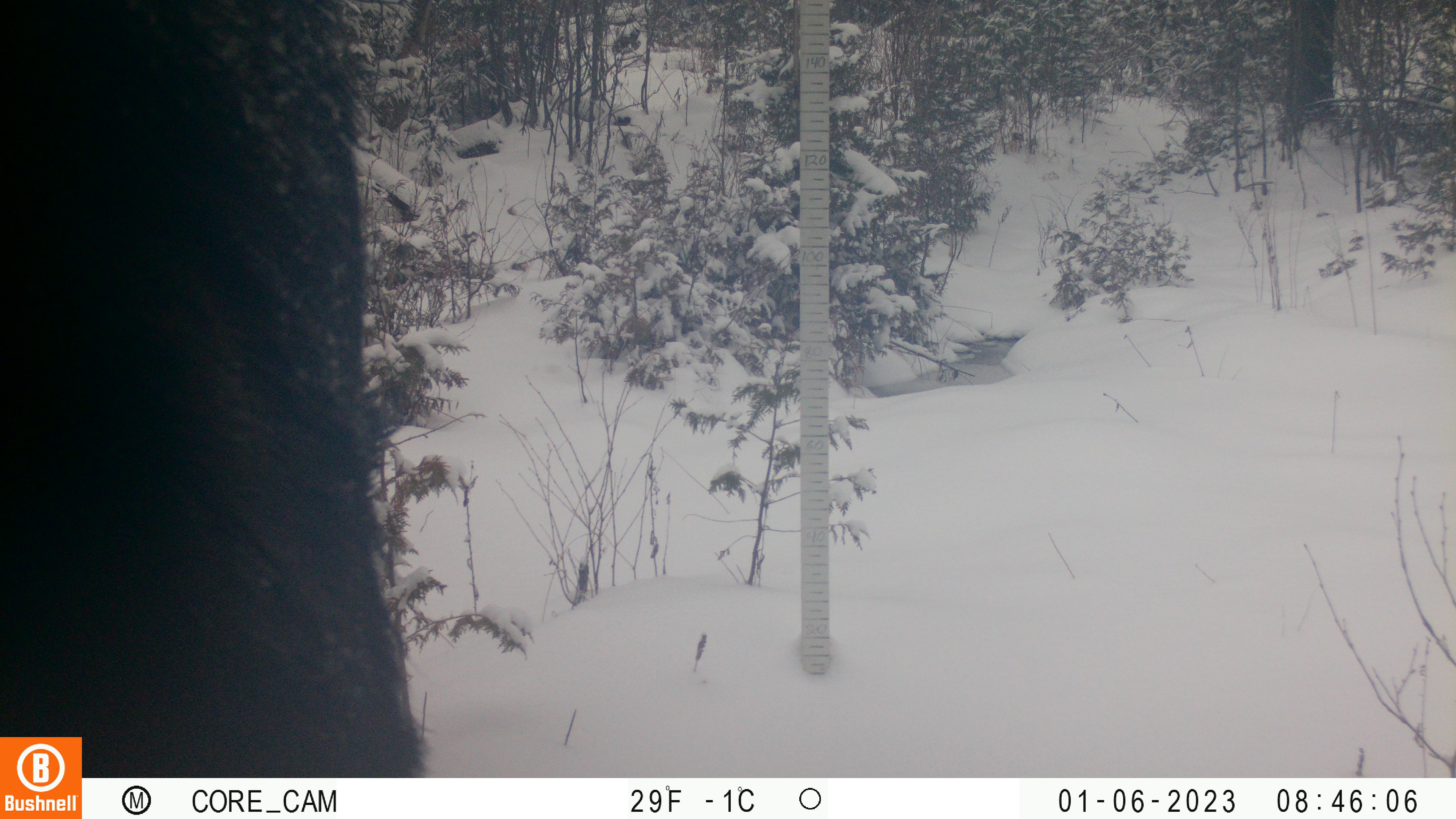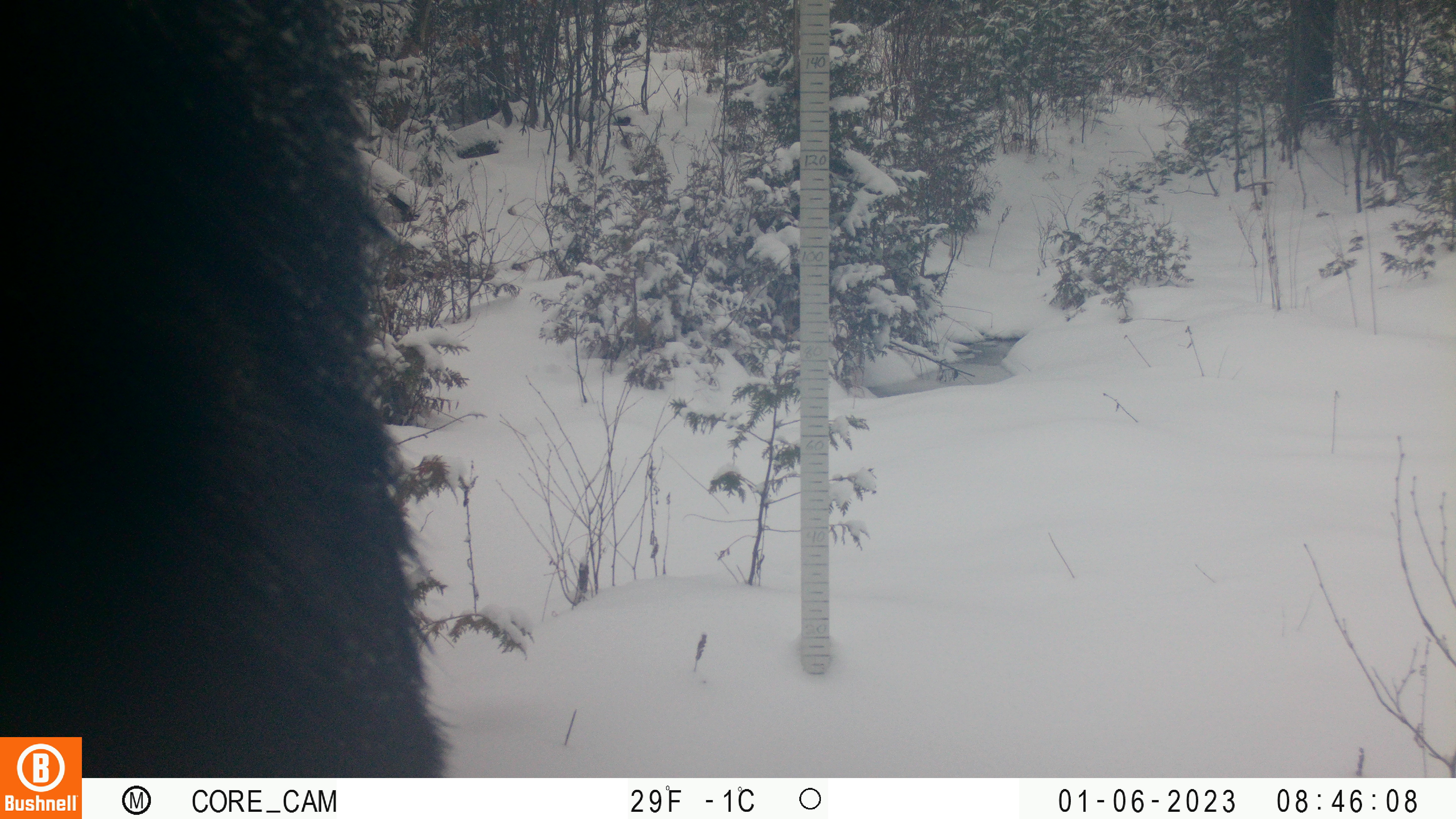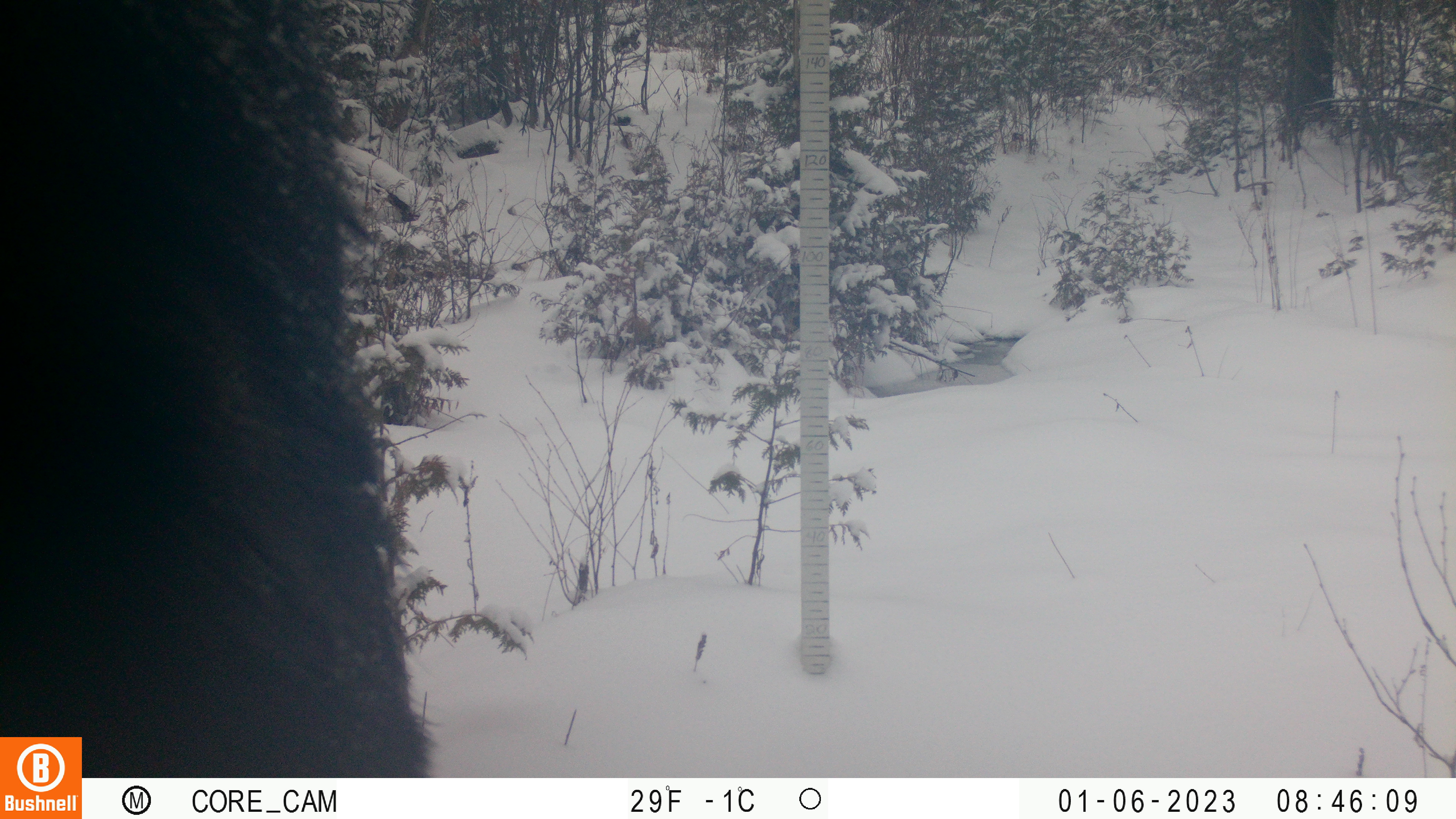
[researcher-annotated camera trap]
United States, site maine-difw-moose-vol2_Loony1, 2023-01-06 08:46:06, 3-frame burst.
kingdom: Animalia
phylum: Chordata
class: Mammalia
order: Artiodactyla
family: Cervidae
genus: Alces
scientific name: Alces alces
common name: moose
Moose (Alces alces).